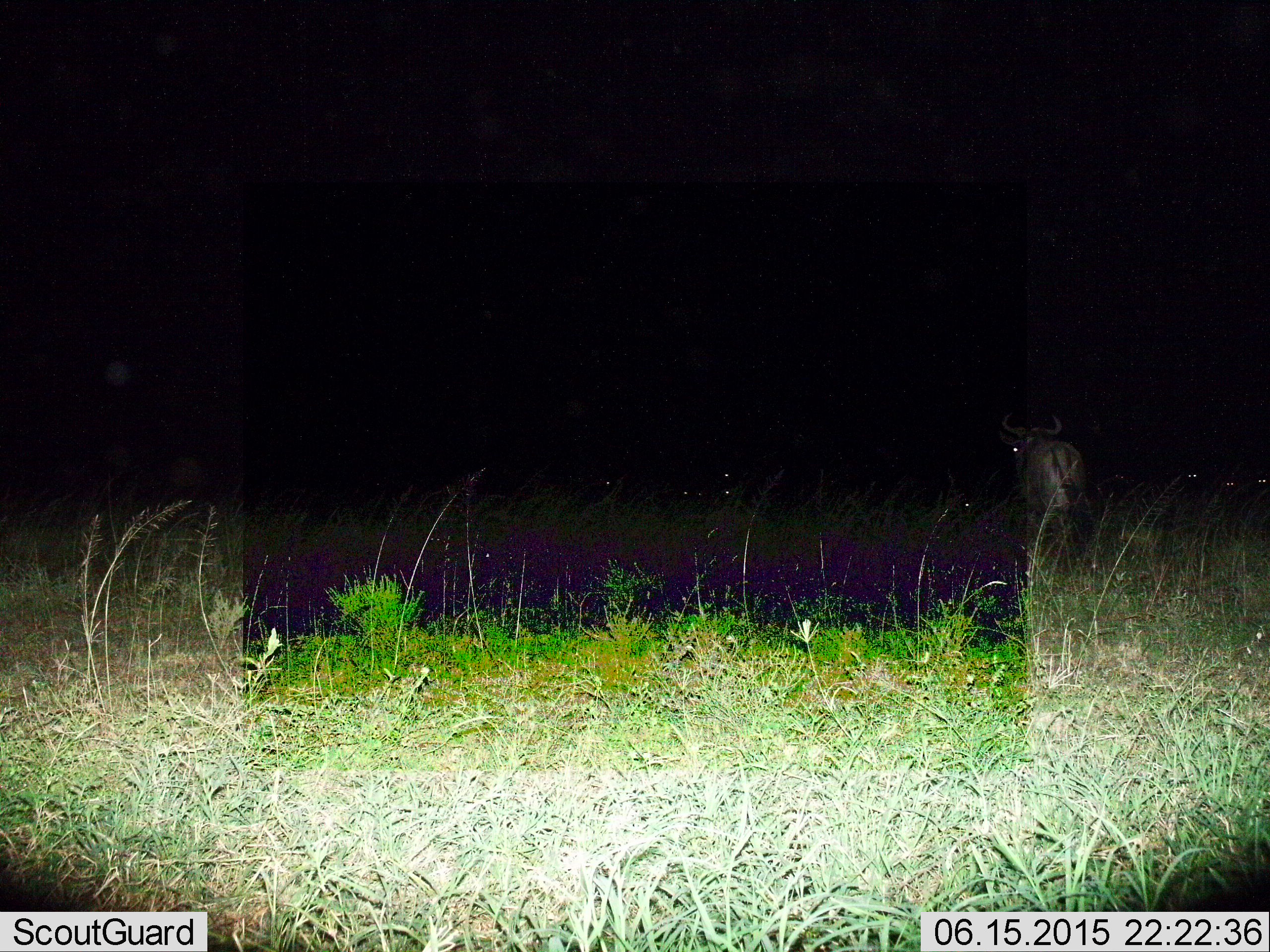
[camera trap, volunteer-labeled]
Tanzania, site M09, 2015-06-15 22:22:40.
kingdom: Animalia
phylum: Chordata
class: Mammalia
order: Artiodactyla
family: Bovidae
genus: Connochaetes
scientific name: Connochaetes taurinus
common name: blue wildebeest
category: wildebeest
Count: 1.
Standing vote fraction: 60%.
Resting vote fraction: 0%.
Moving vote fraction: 40%.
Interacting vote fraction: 0%.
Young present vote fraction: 0%.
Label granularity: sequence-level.